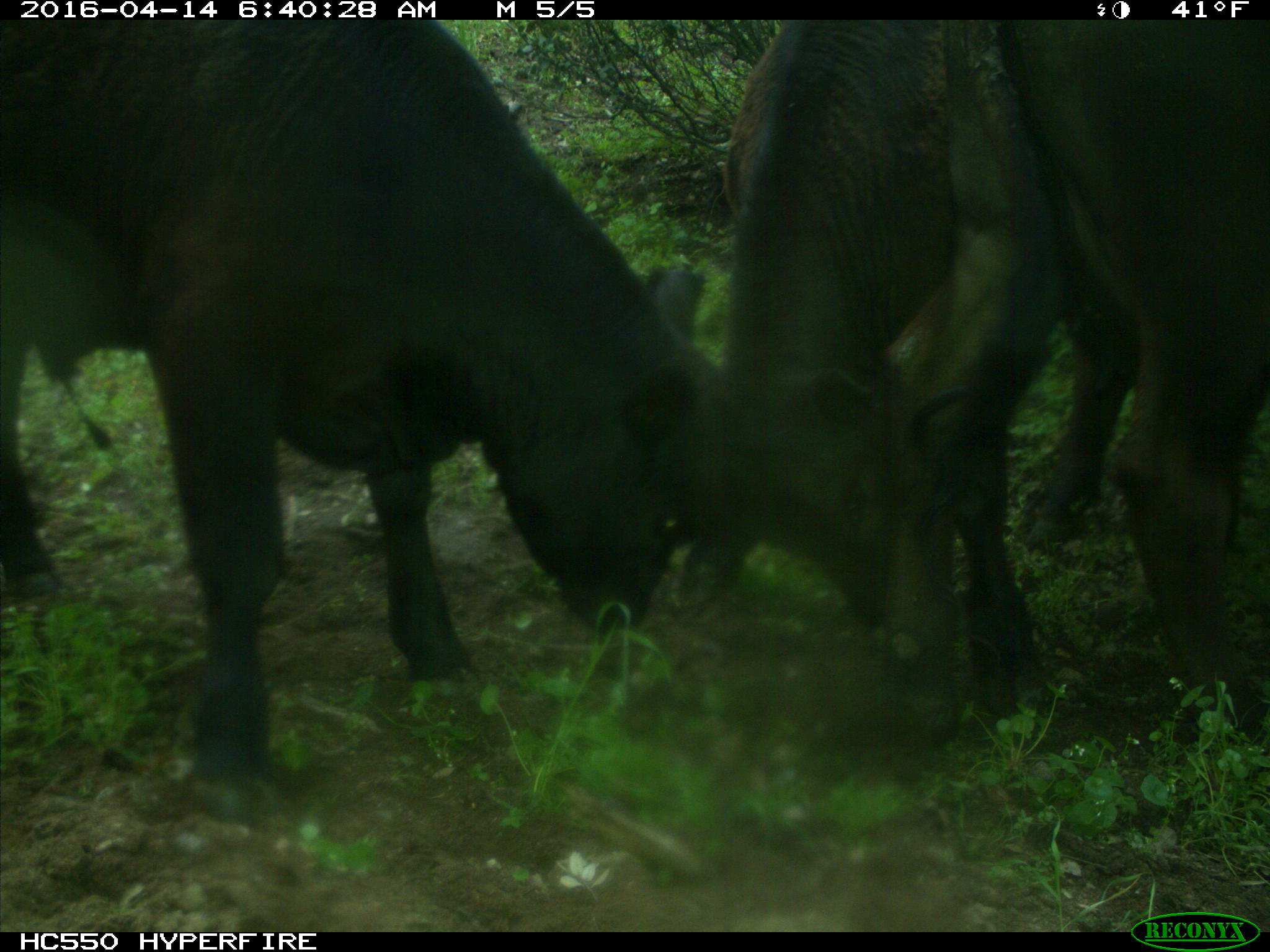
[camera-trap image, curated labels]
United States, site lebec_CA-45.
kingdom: Animalia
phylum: Chordata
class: Mammalia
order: Artiodactyla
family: Bovidae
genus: Bos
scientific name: Bos taurus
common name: domestic cow